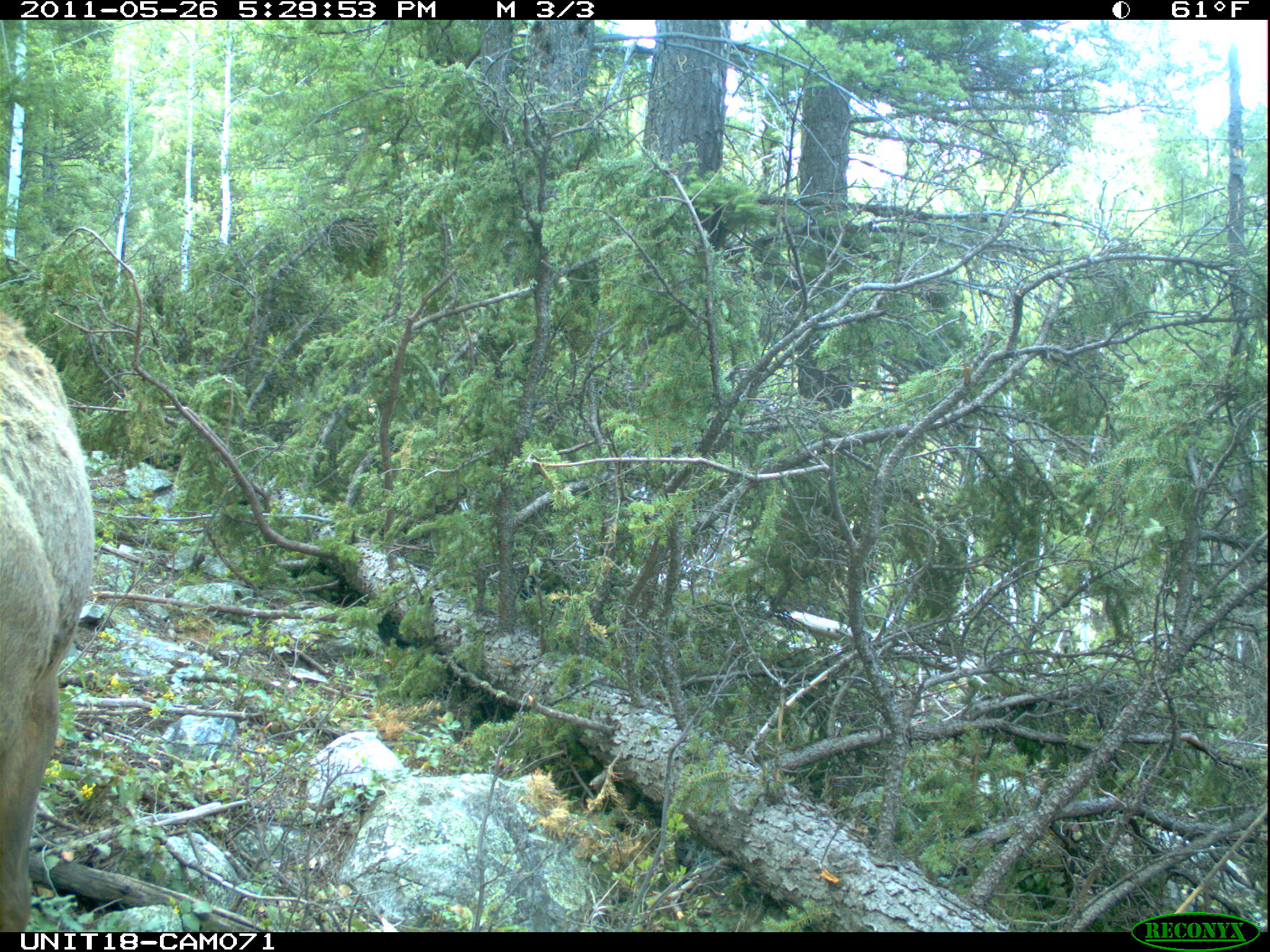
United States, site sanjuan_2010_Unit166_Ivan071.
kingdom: Animalia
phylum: Chordata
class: Mammalia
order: Artiodactyla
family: Cervidae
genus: Cervus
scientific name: Cervus elaphus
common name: red deer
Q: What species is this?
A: Cervus elaphus (red deer).